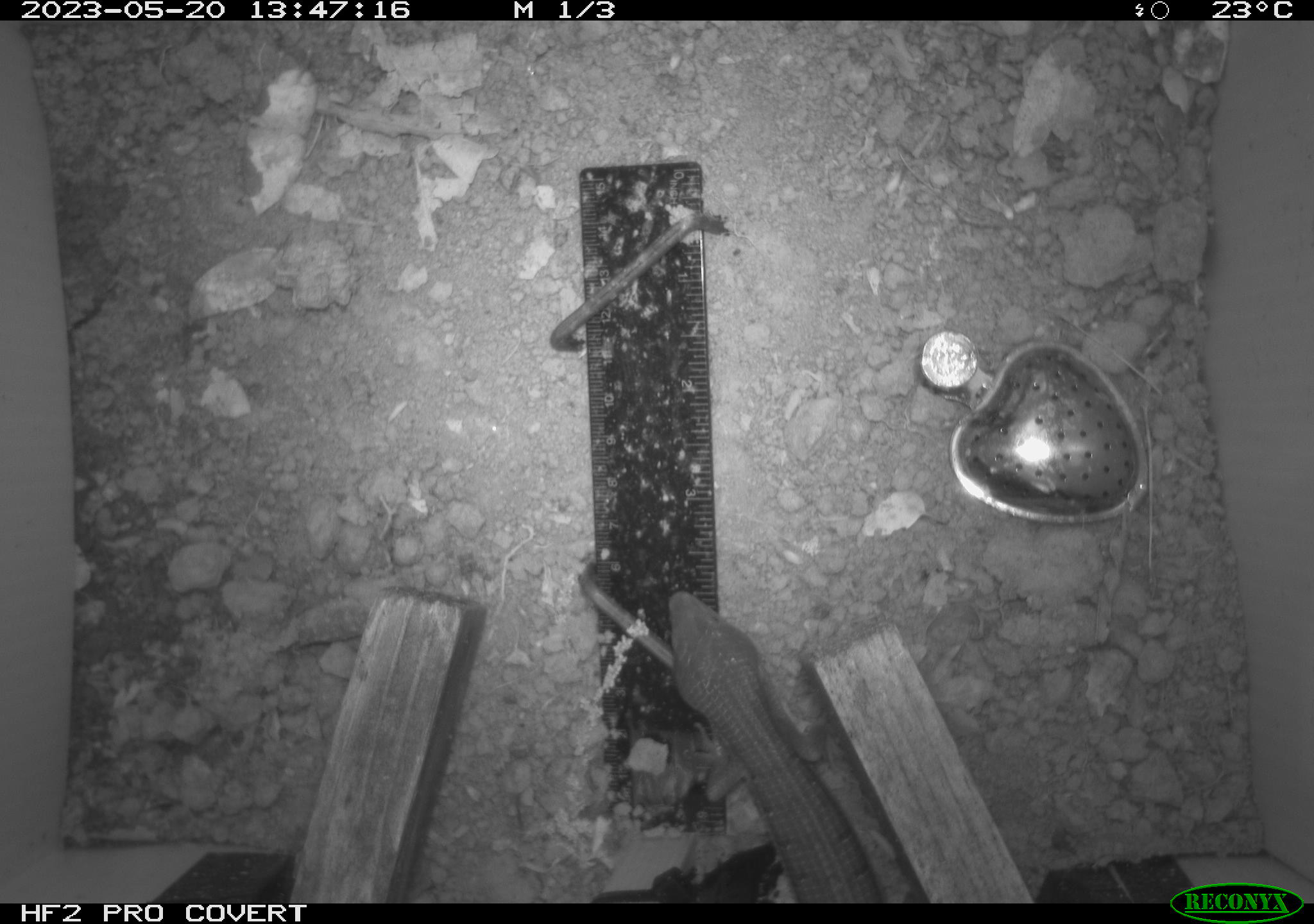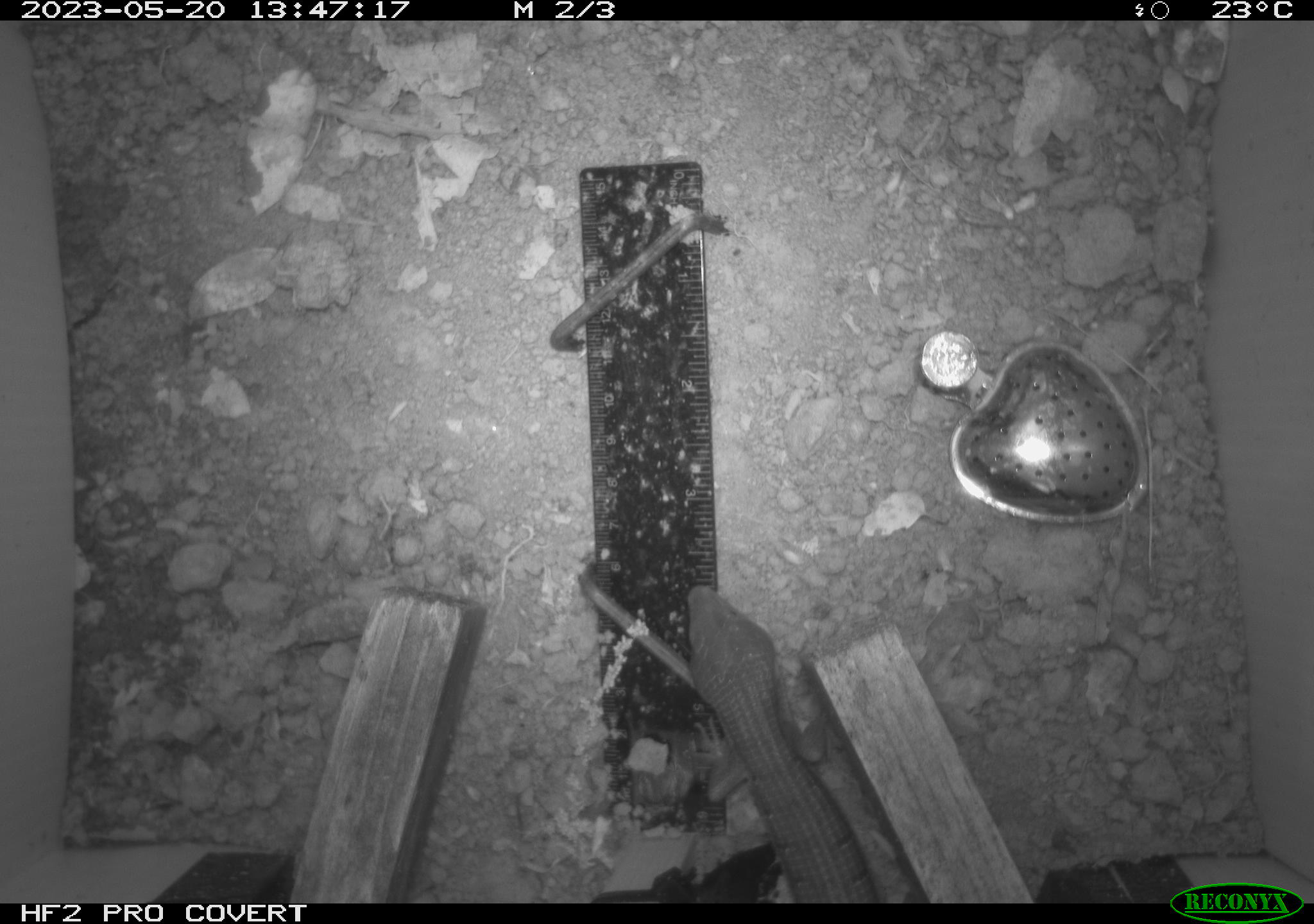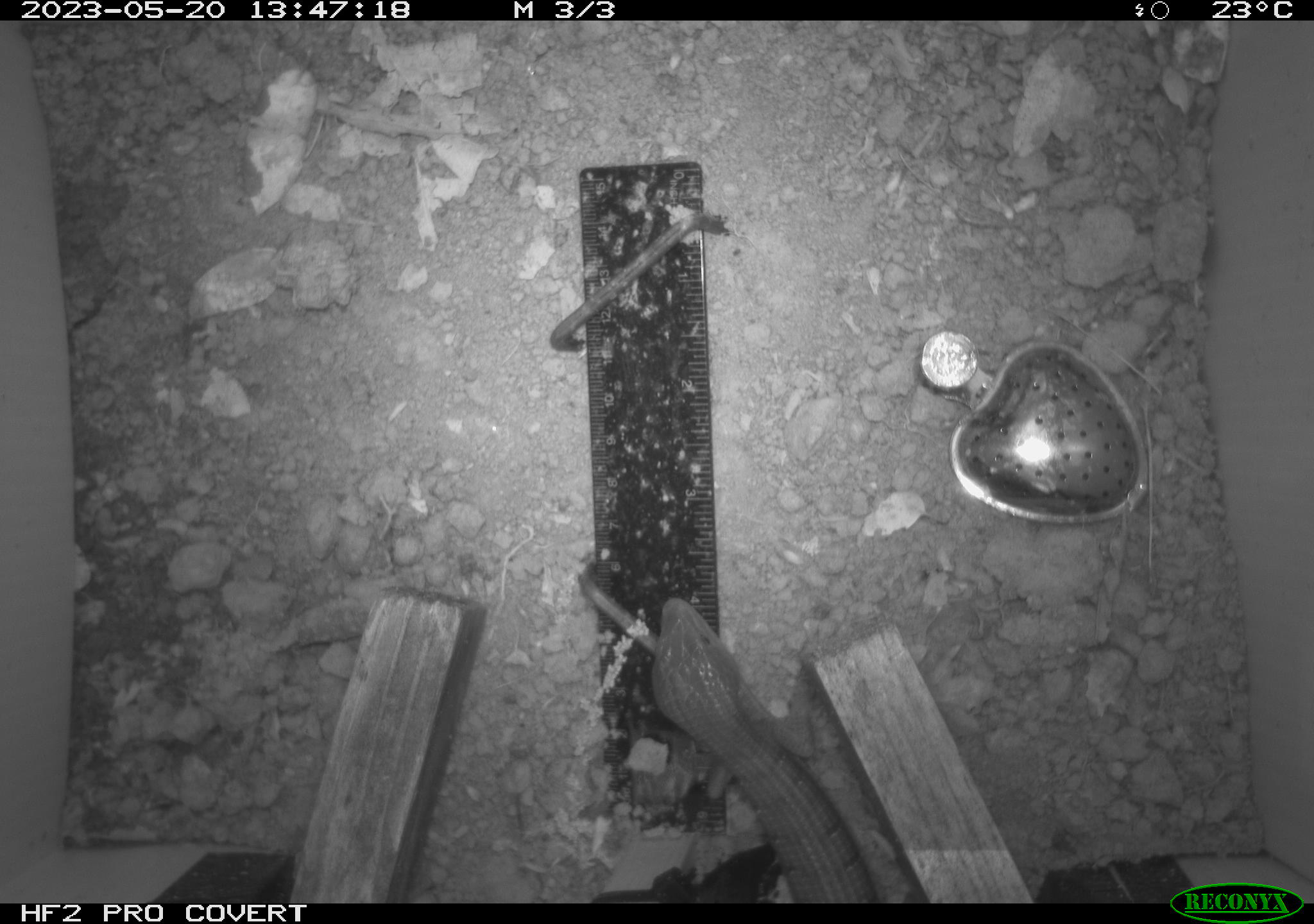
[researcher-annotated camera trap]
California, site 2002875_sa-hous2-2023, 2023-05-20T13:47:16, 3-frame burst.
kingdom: Animalia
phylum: Chordata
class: Reptilia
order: Squamata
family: Anguidae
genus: Elgaria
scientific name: Elgaria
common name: alligator lizards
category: elgaria species